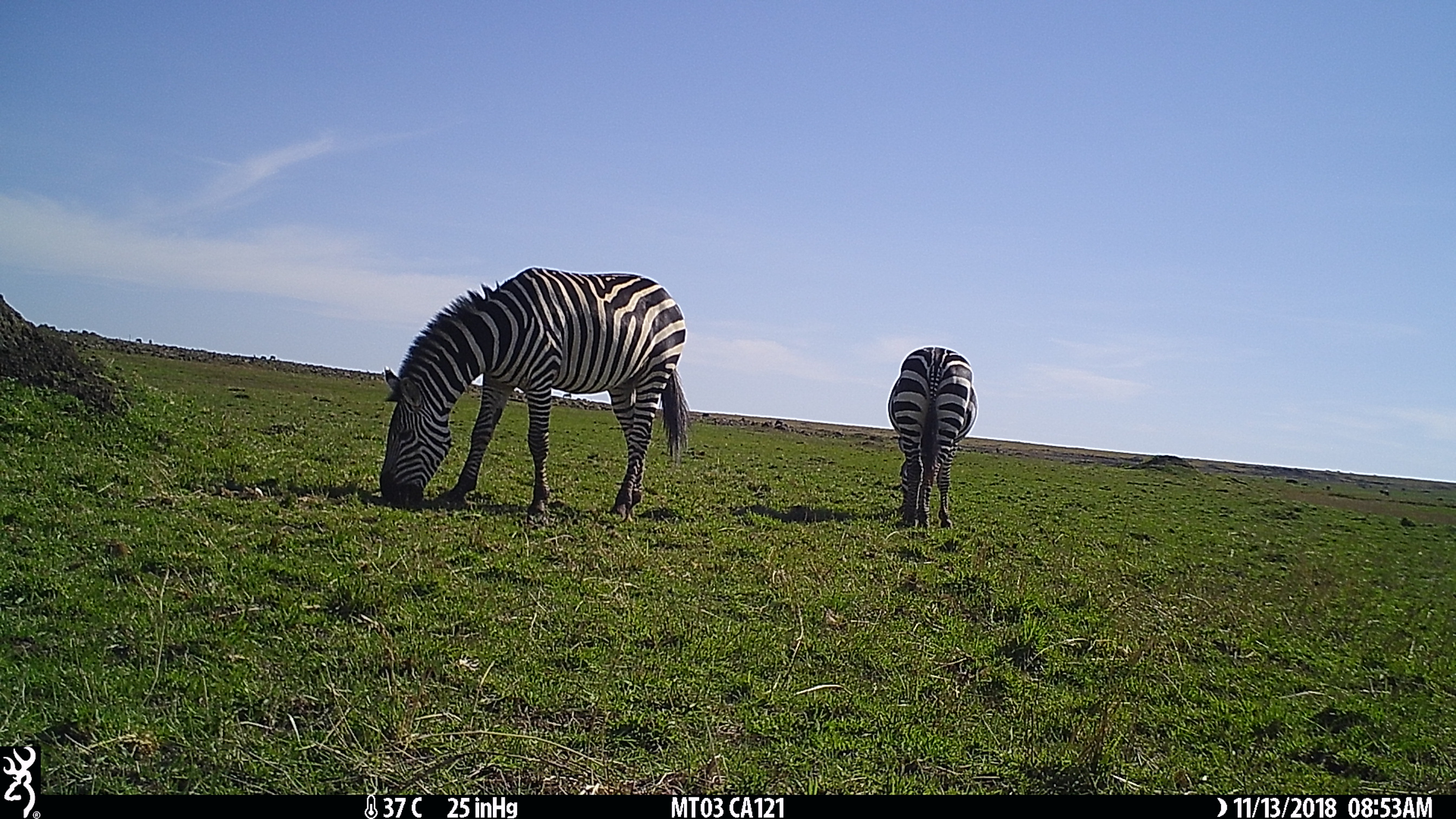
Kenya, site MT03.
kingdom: Animalia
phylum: Chordata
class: Mammalia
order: Perissodactyla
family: Equidae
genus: Equus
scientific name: Equus quagga burchellii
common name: burchell's zebra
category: zebra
Zebra (burchell's zebra) (Equus quagga burchellii).